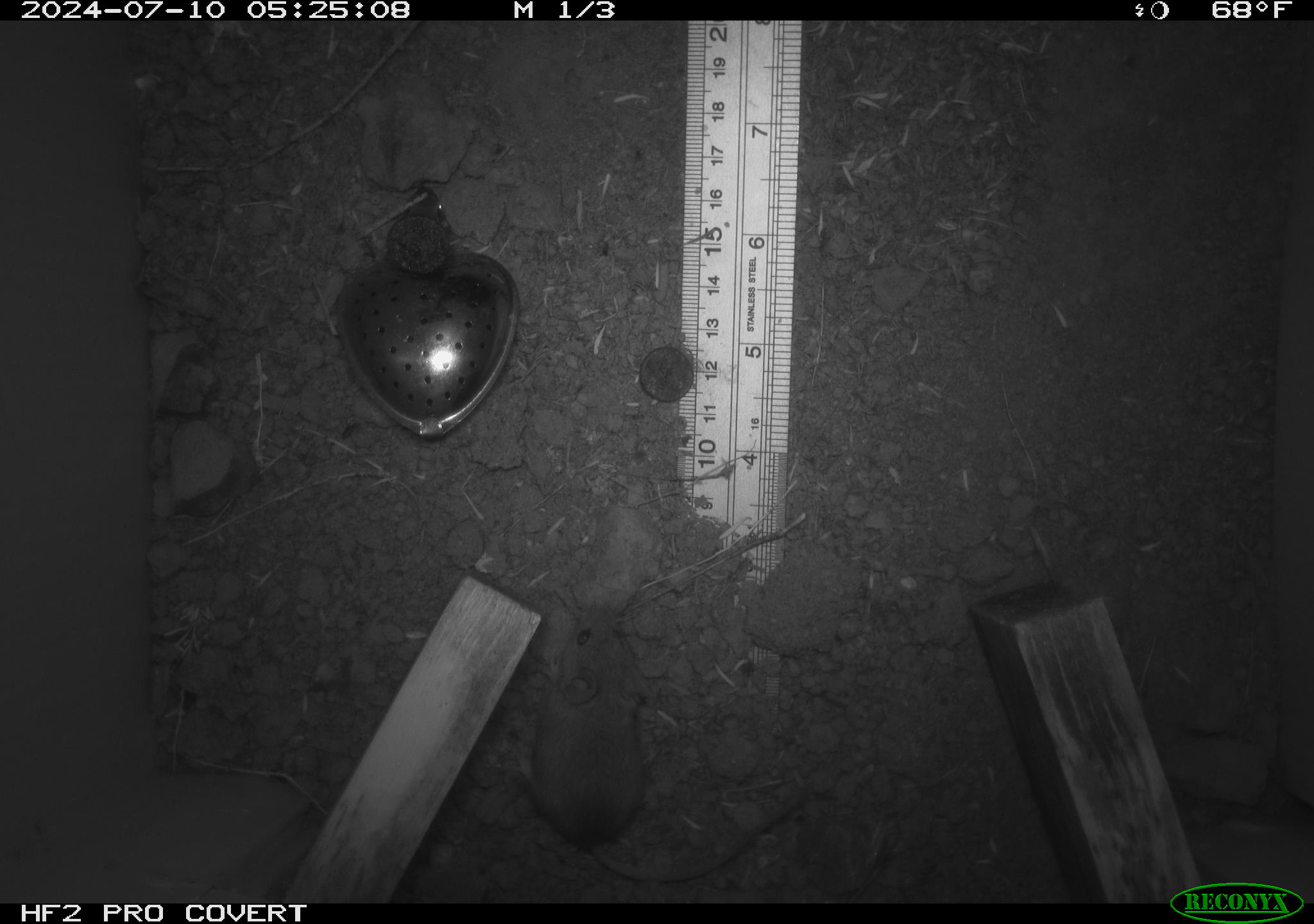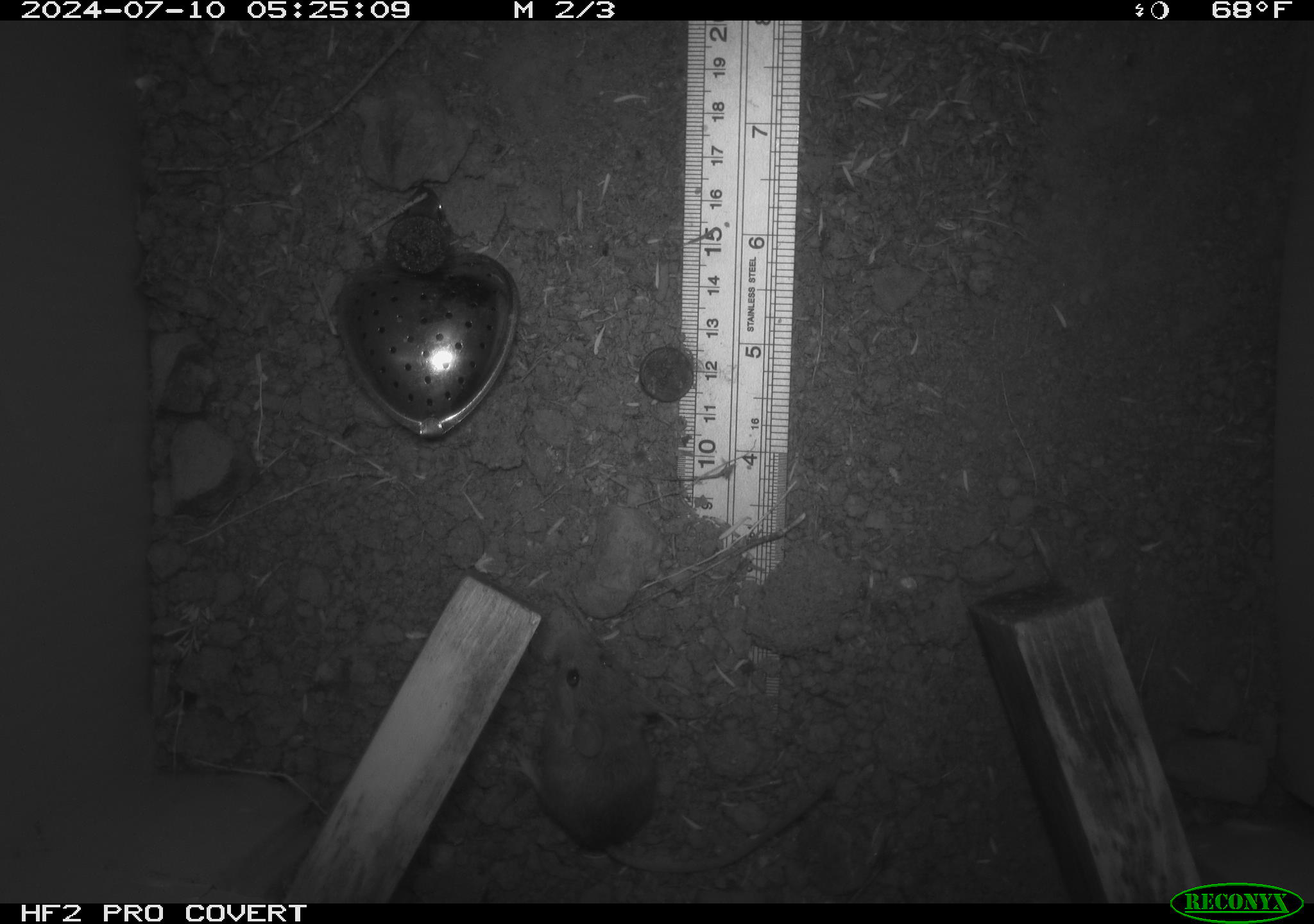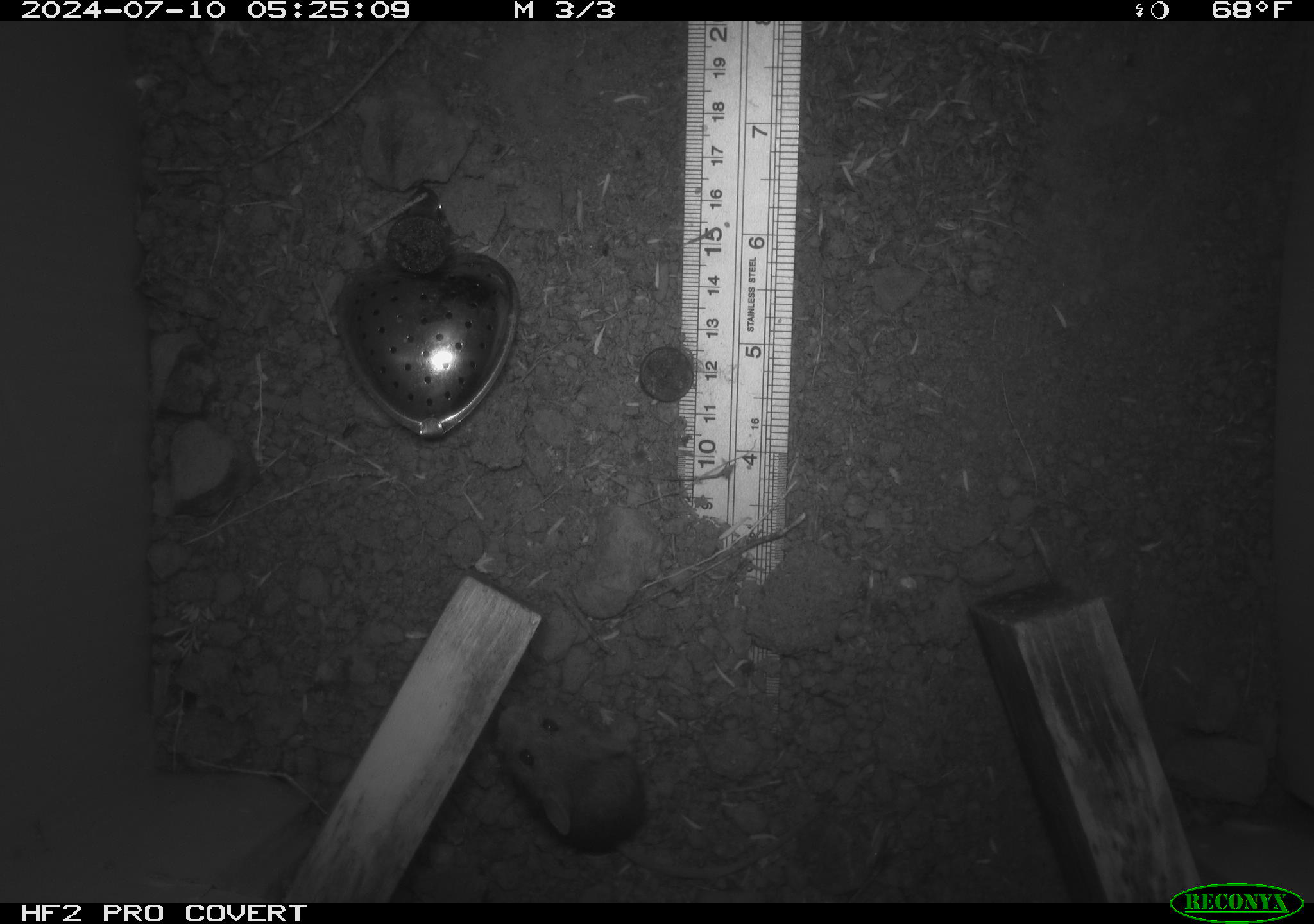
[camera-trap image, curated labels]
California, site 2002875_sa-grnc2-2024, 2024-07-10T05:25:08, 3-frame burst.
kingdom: Animalia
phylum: Chordata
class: Mammalia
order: Rodentia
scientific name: Rodentia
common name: mouse species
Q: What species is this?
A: Mouse species (Rodentia).